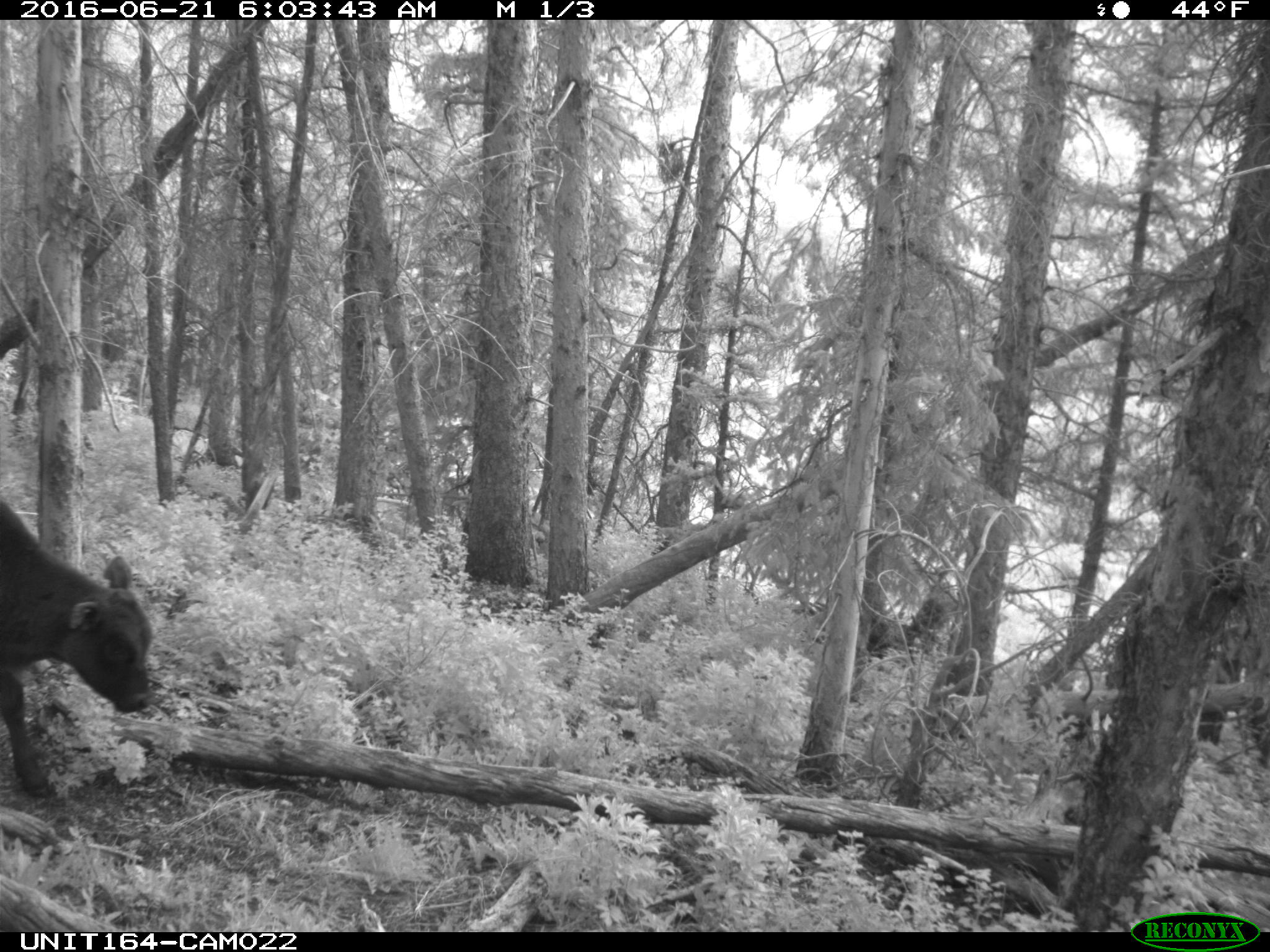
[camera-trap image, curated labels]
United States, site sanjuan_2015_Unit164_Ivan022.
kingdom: Animalia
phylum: Chordata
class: Mammalia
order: Artiodactyla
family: Bovidae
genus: Bos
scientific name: Bos taurus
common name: domestic cow